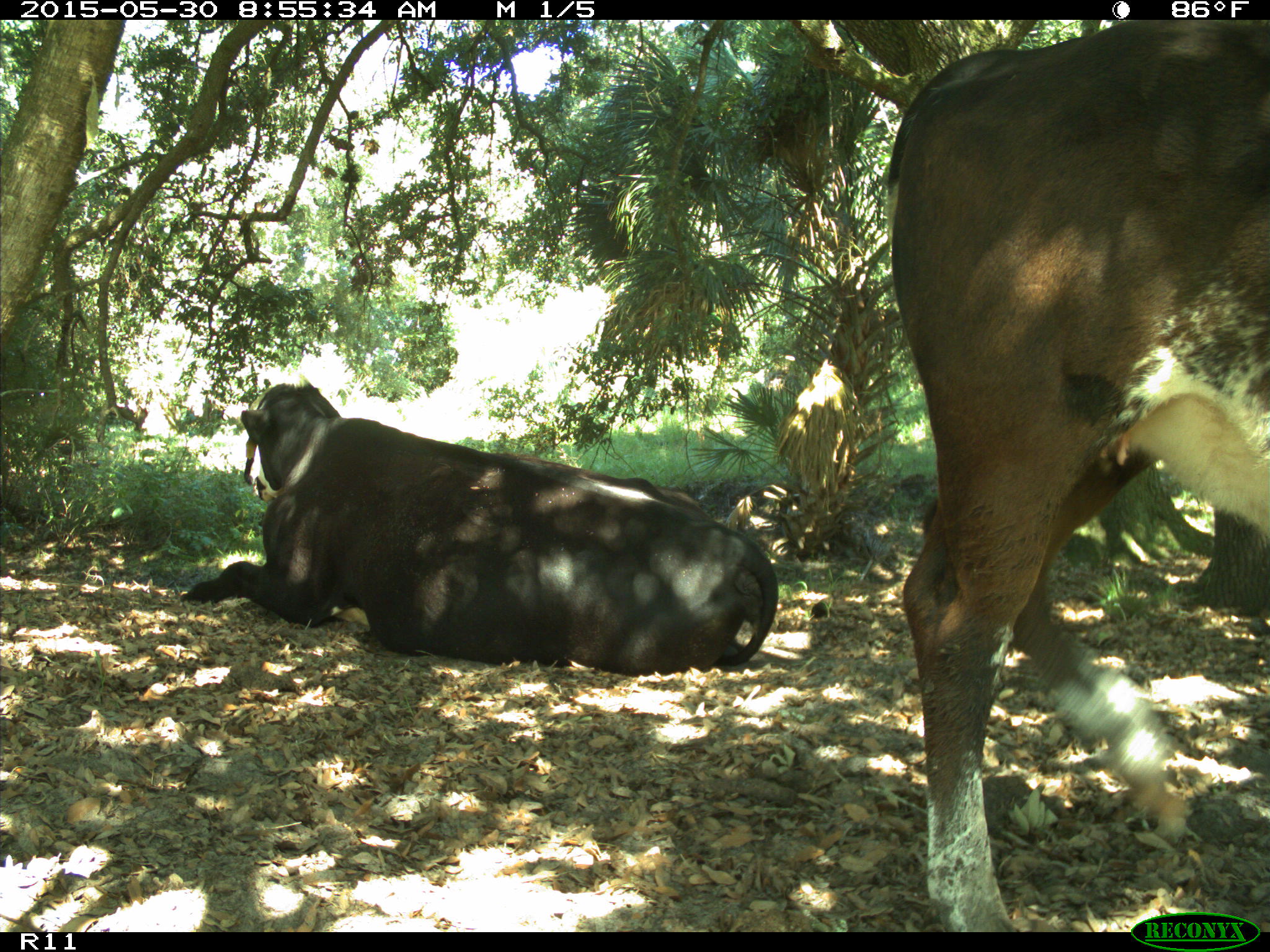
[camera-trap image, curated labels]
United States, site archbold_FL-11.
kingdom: Animalia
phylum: Chordata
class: Mammalia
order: Artiodactyla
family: Bovidae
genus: Bos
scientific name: Bos taurus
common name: domestic cow